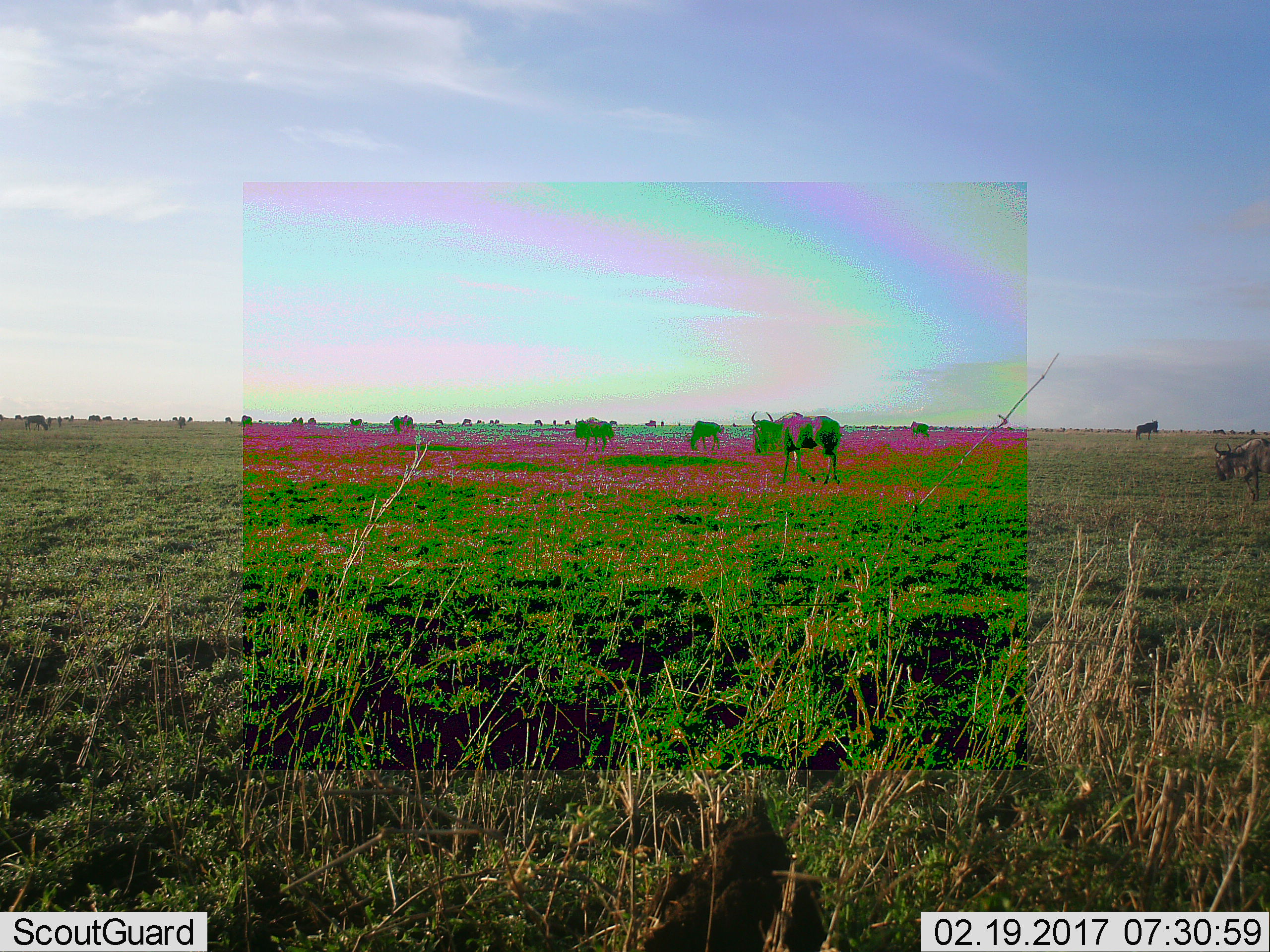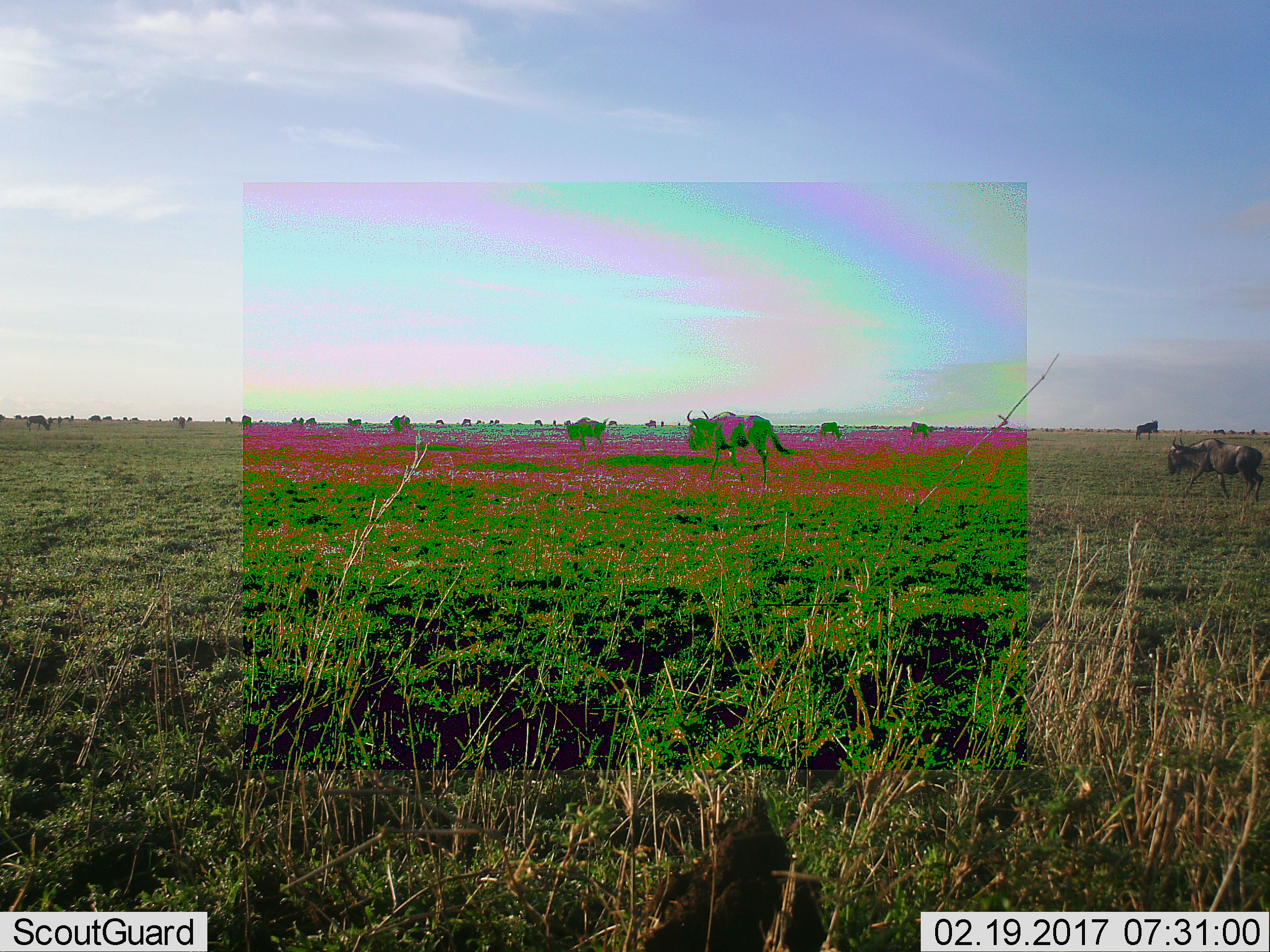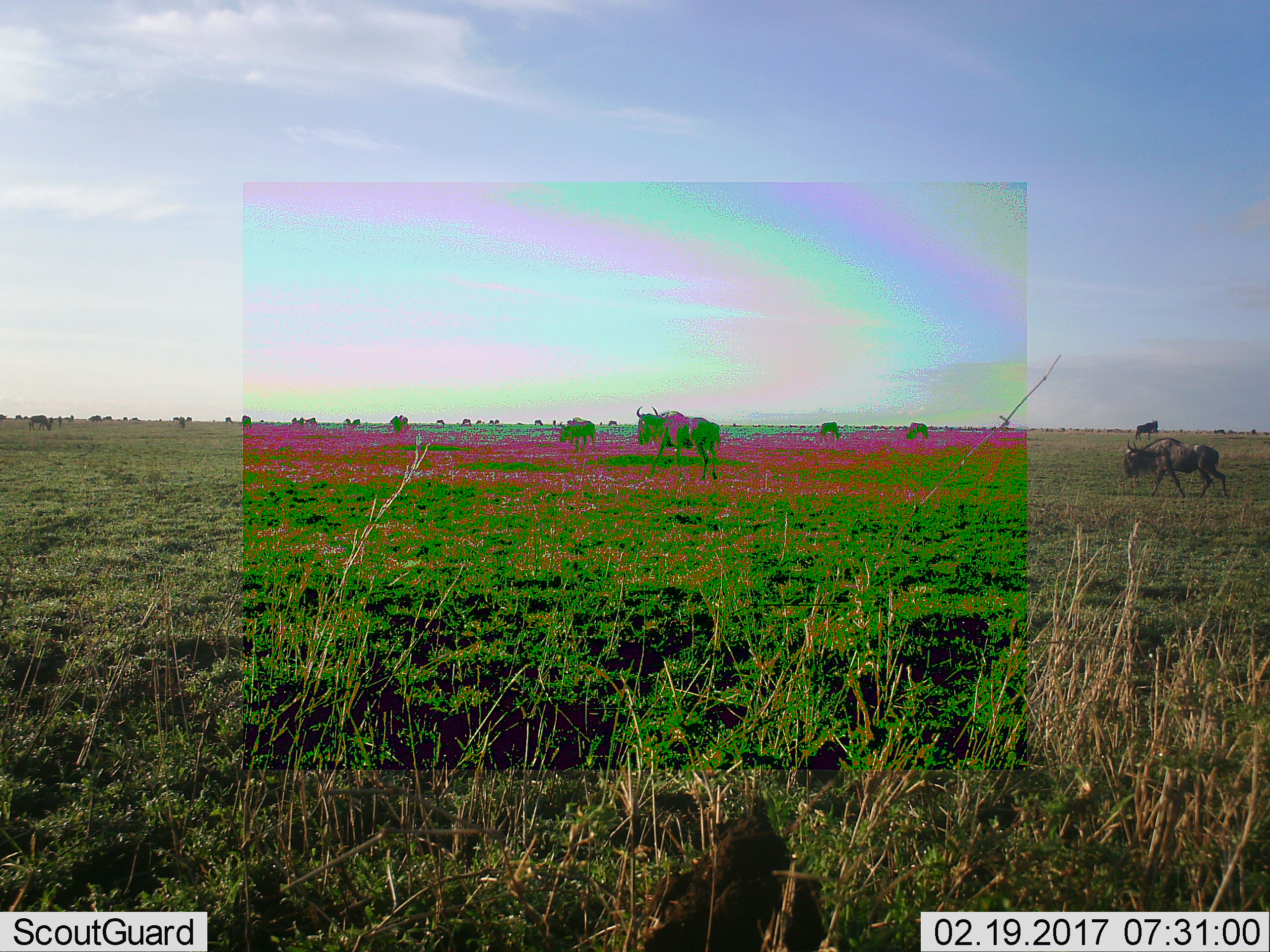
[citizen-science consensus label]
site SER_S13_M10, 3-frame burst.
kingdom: Animalia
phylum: Chordata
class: Mammalia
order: Artiodactyla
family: Bovidae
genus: Connochaetes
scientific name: Connochaetes taurinus taurinus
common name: blue wildebeest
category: wildebeestblue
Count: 11-50.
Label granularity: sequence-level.